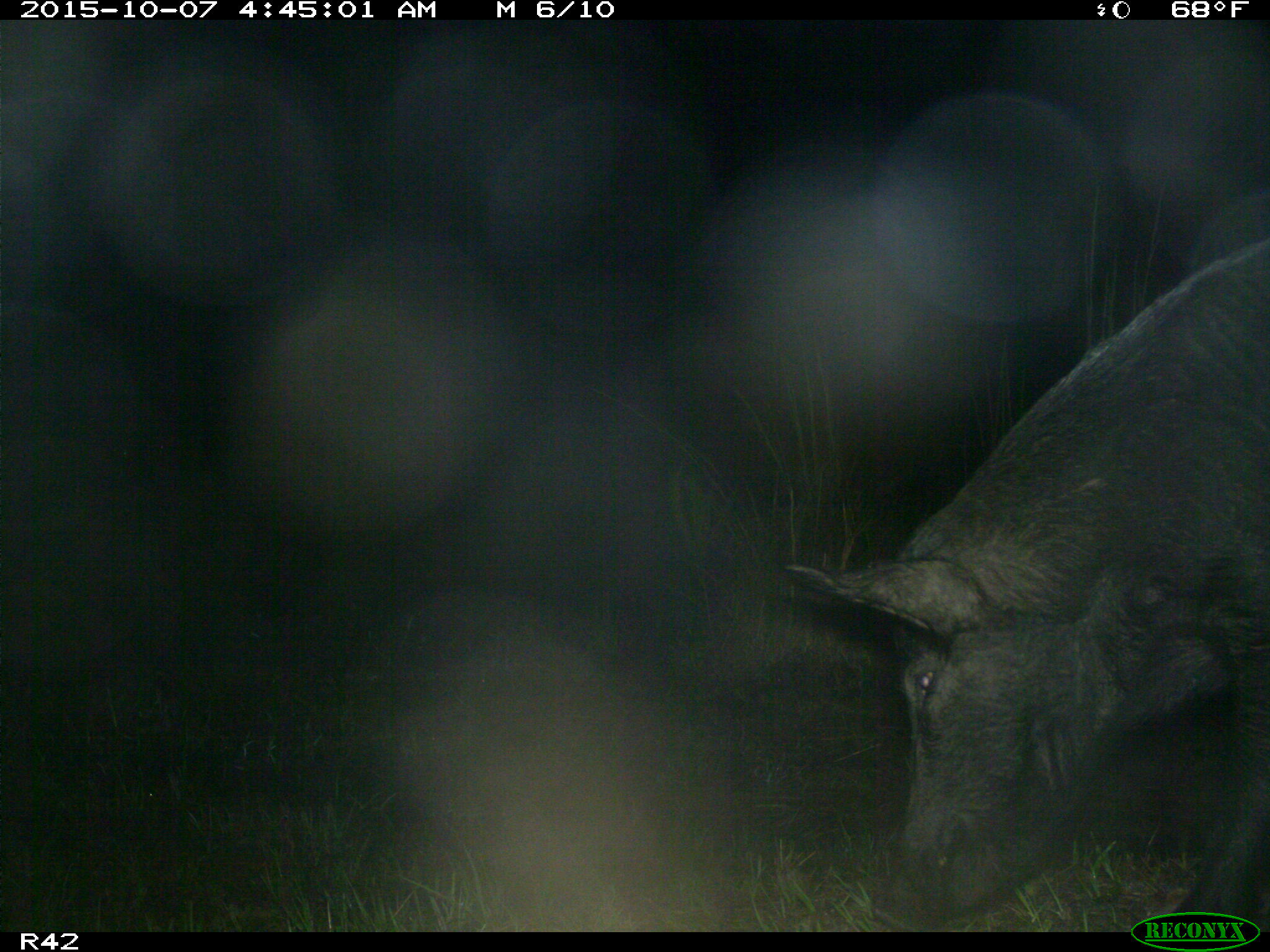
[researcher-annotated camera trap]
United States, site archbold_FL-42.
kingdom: Animalia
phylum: Chordata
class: Mammalia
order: Artiodactyla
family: Suidae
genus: Sus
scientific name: Sus scrofa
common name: wild boar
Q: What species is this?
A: Sus scrofa (wild boar).